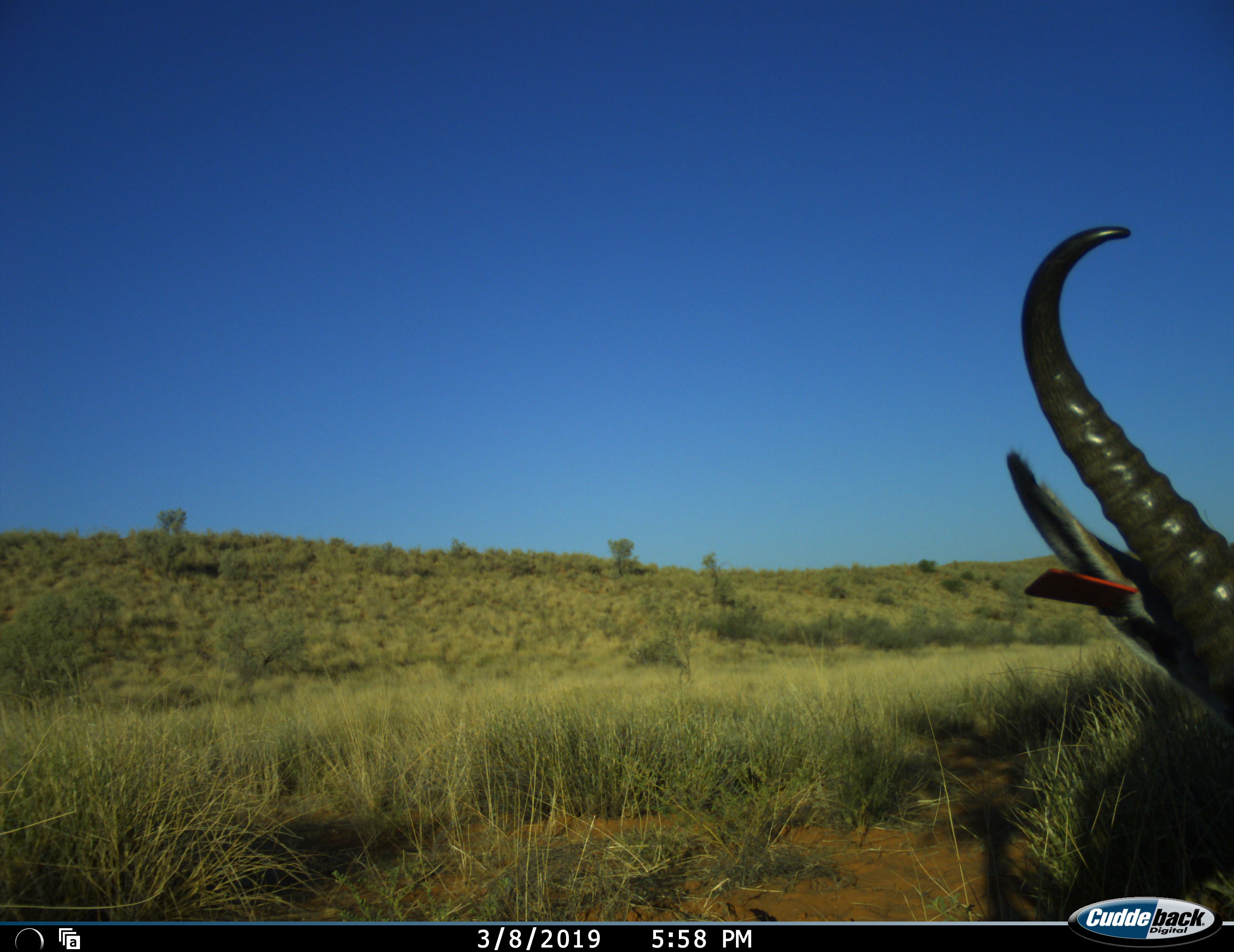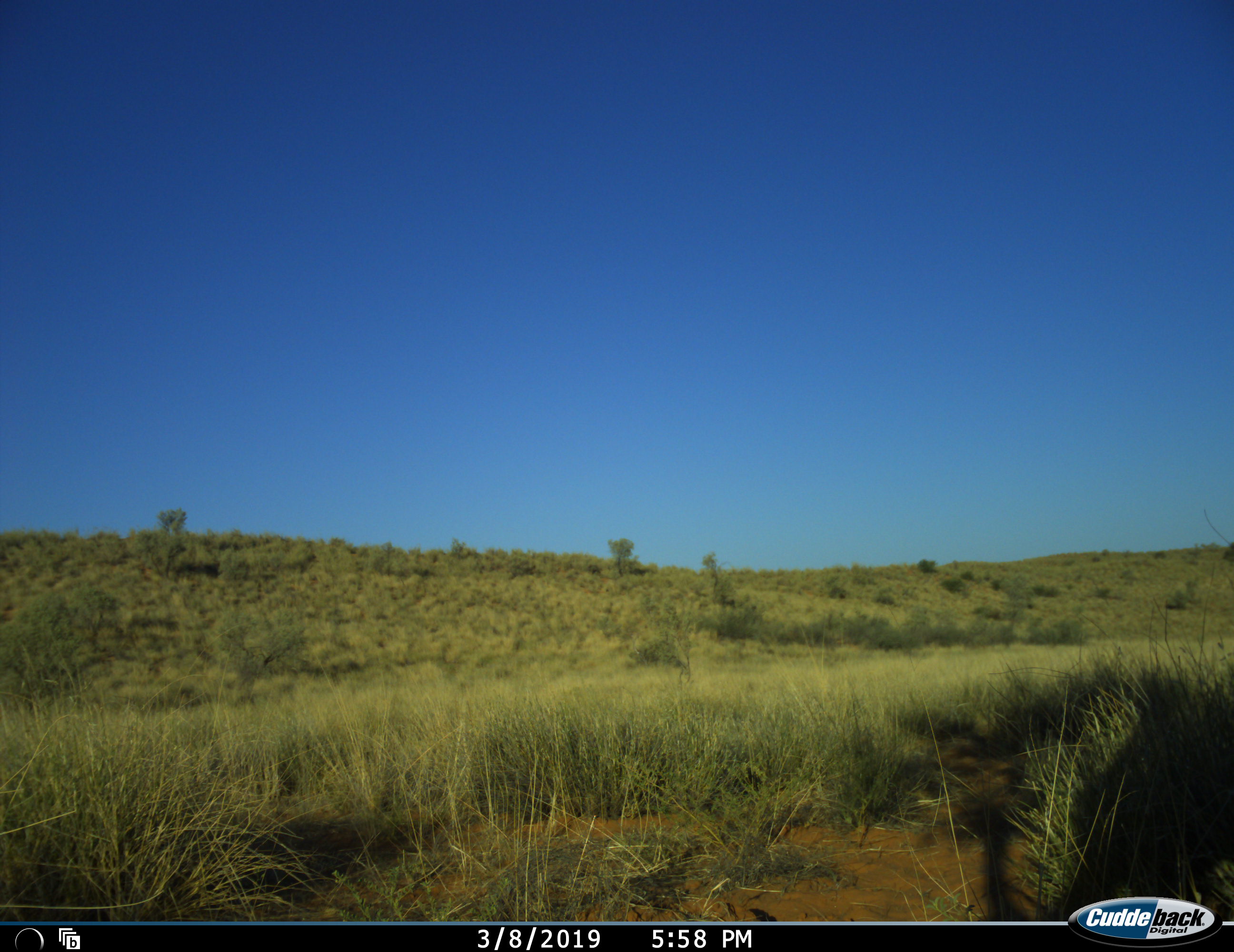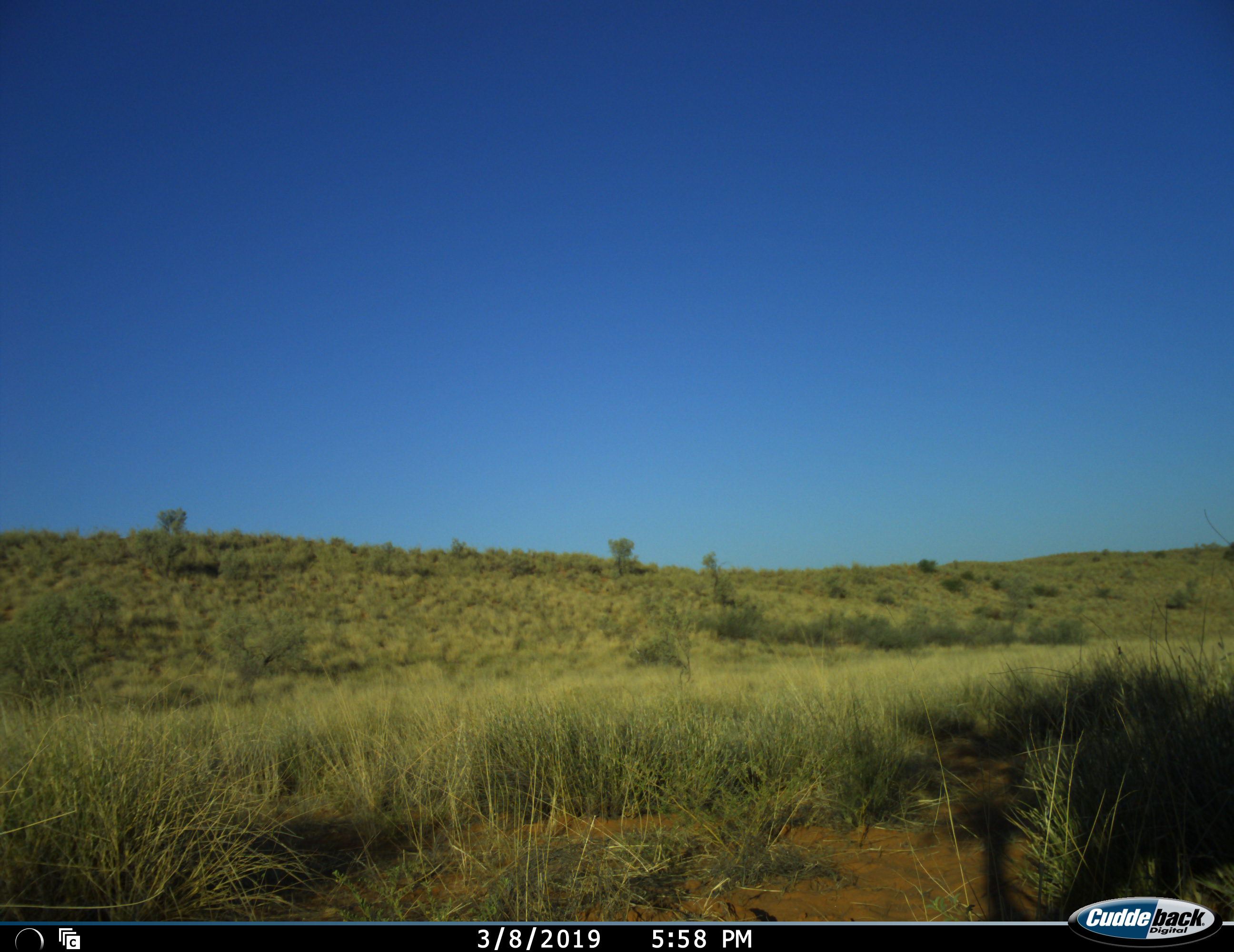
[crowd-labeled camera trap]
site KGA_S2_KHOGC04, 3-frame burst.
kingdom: Animalia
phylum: Chordata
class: Mammalia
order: Artiodactyla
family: Bovidae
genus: Antidorcas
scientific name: Antidorcas marsupialis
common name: springbok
Springbok (Antidorcas marsupialis), count 1. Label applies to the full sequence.